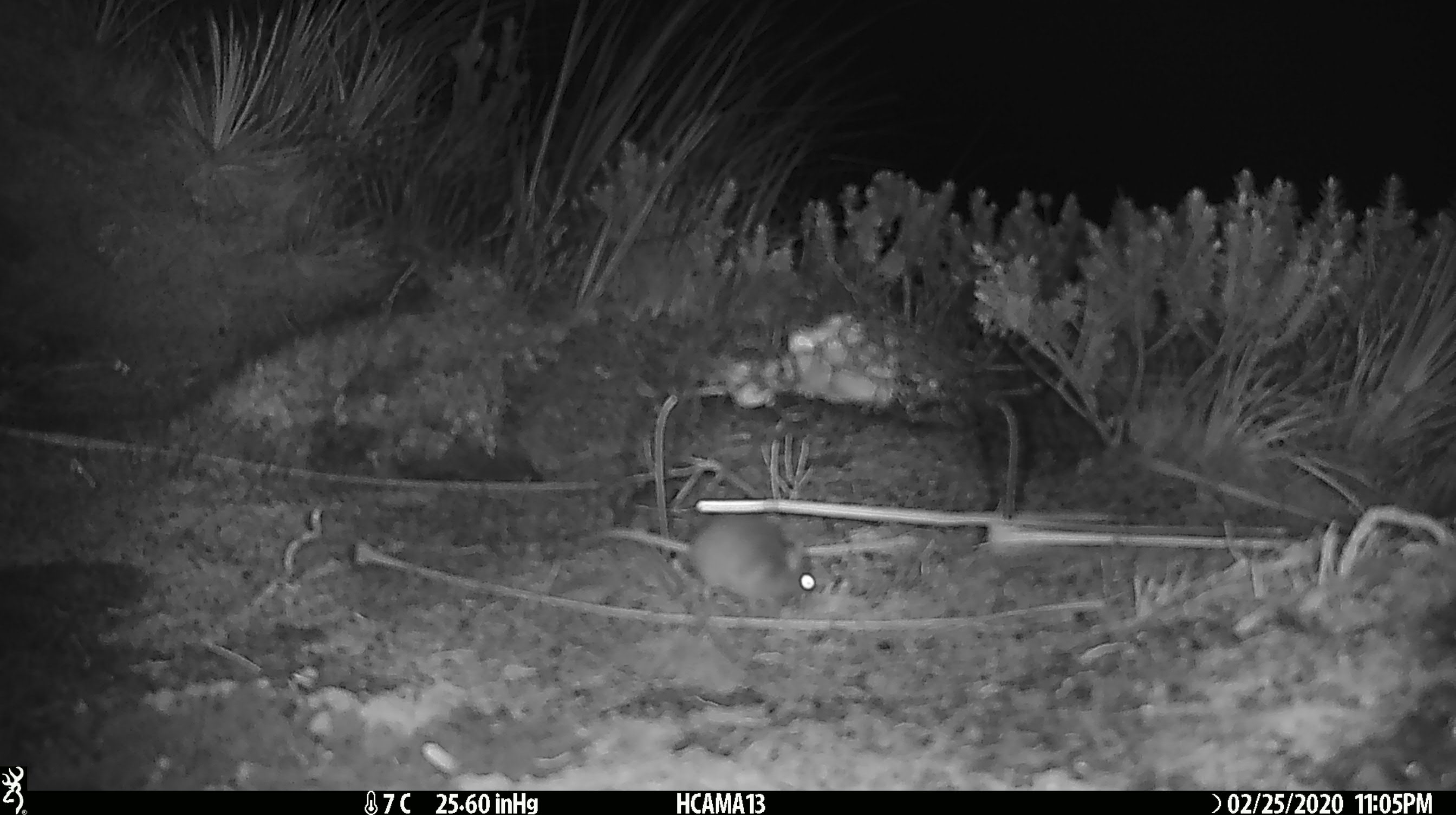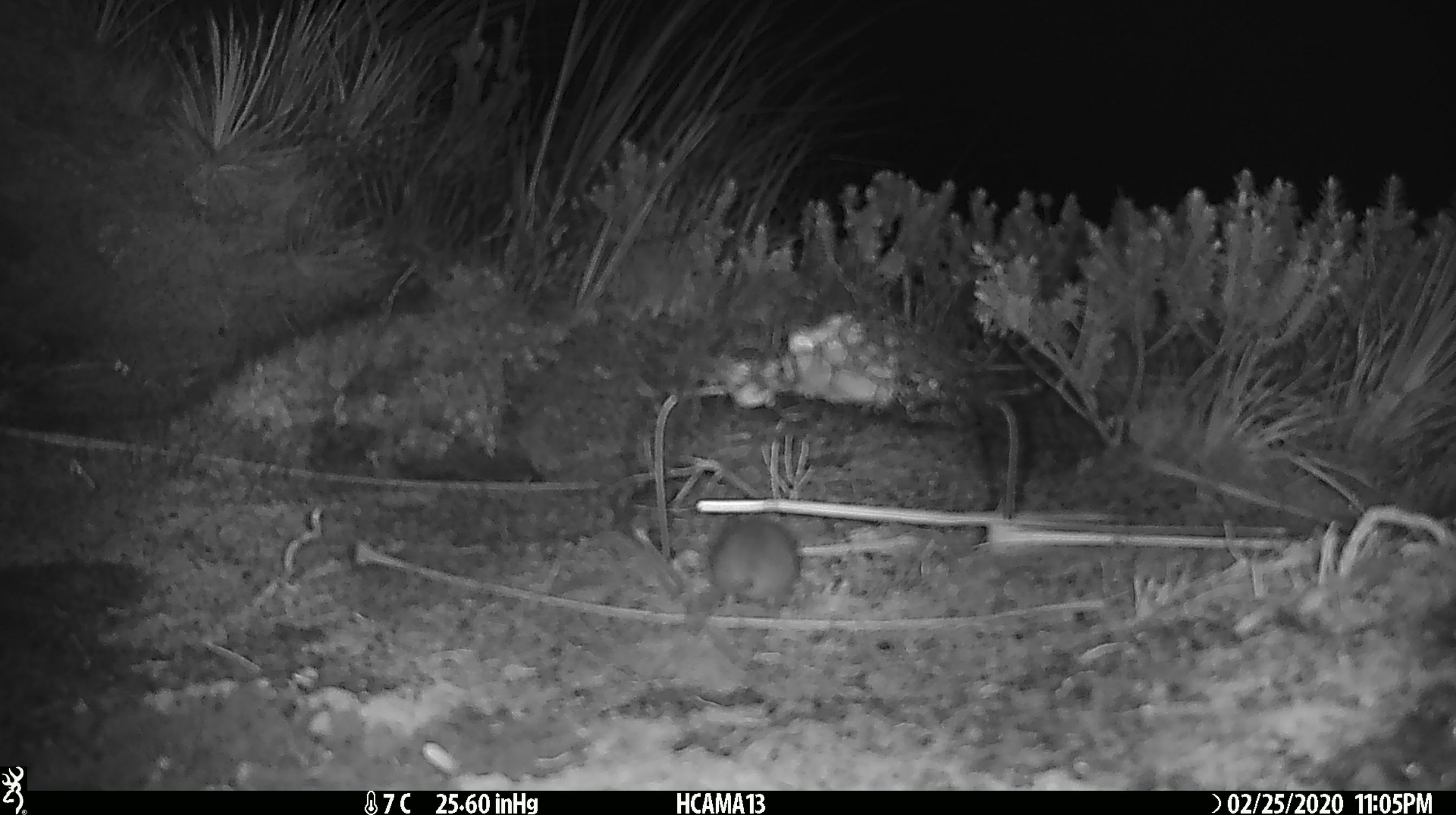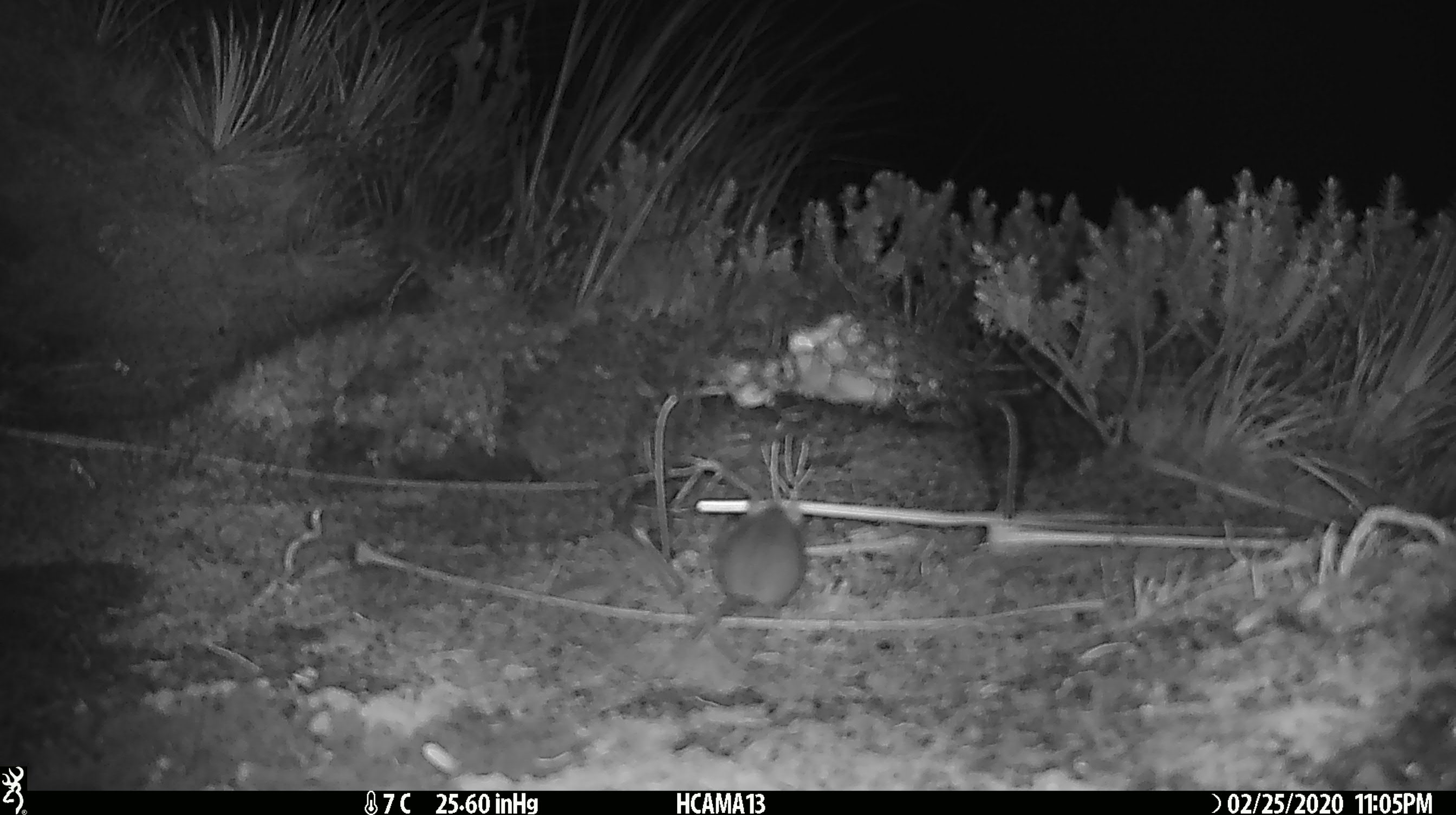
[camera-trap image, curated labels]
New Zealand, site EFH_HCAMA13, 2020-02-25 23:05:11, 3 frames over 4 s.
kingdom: Animalia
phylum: Chordata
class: Mammalia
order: Rodentia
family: Muridae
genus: Mus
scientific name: Mus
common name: mouse